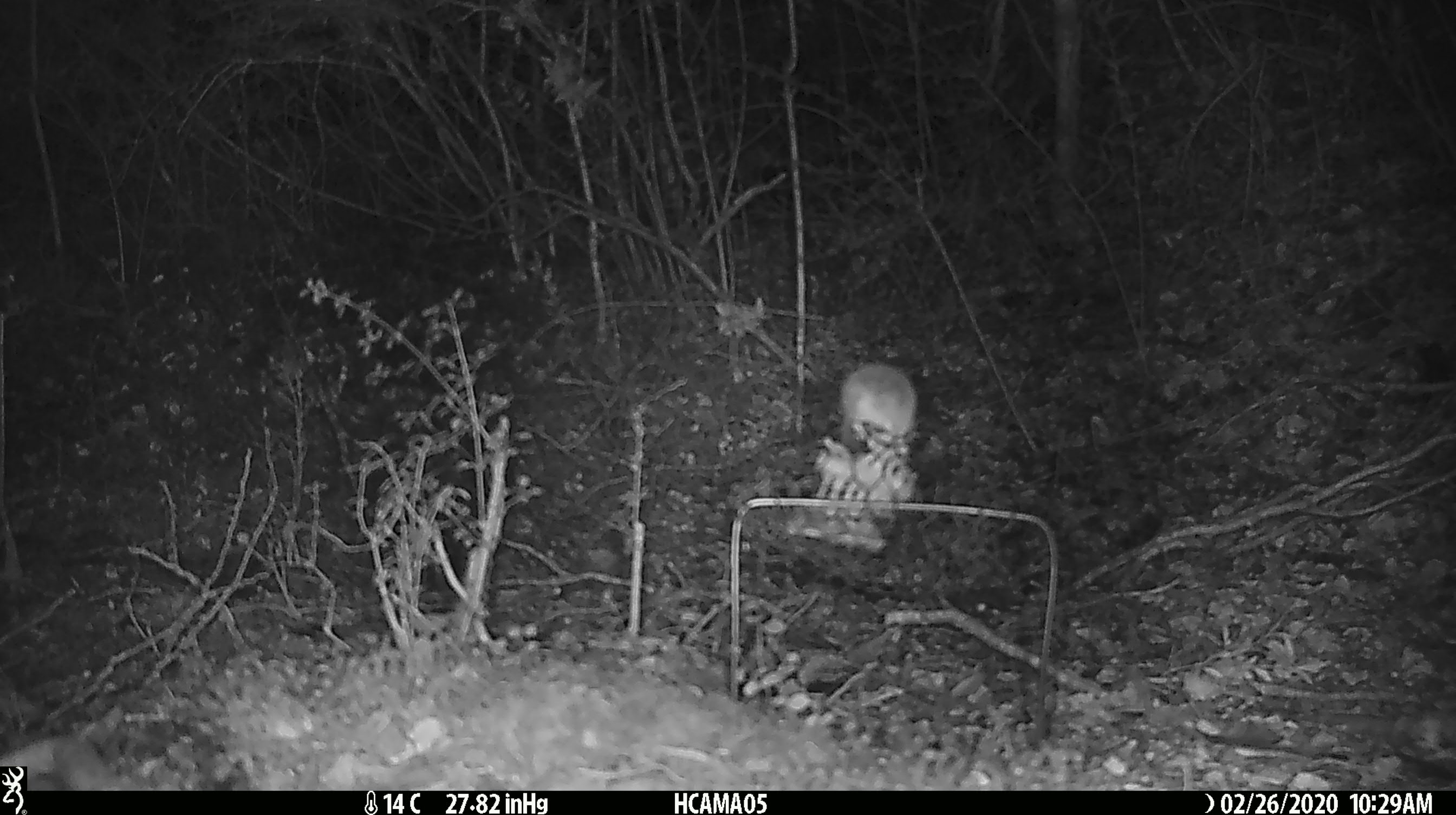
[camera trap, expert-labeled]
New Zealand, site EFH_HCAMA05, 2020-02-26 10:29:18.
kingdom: Animalia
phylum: Chordata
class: Mammalia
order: Rodentia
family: Muridae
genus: Mus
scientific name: Mus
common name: mouse